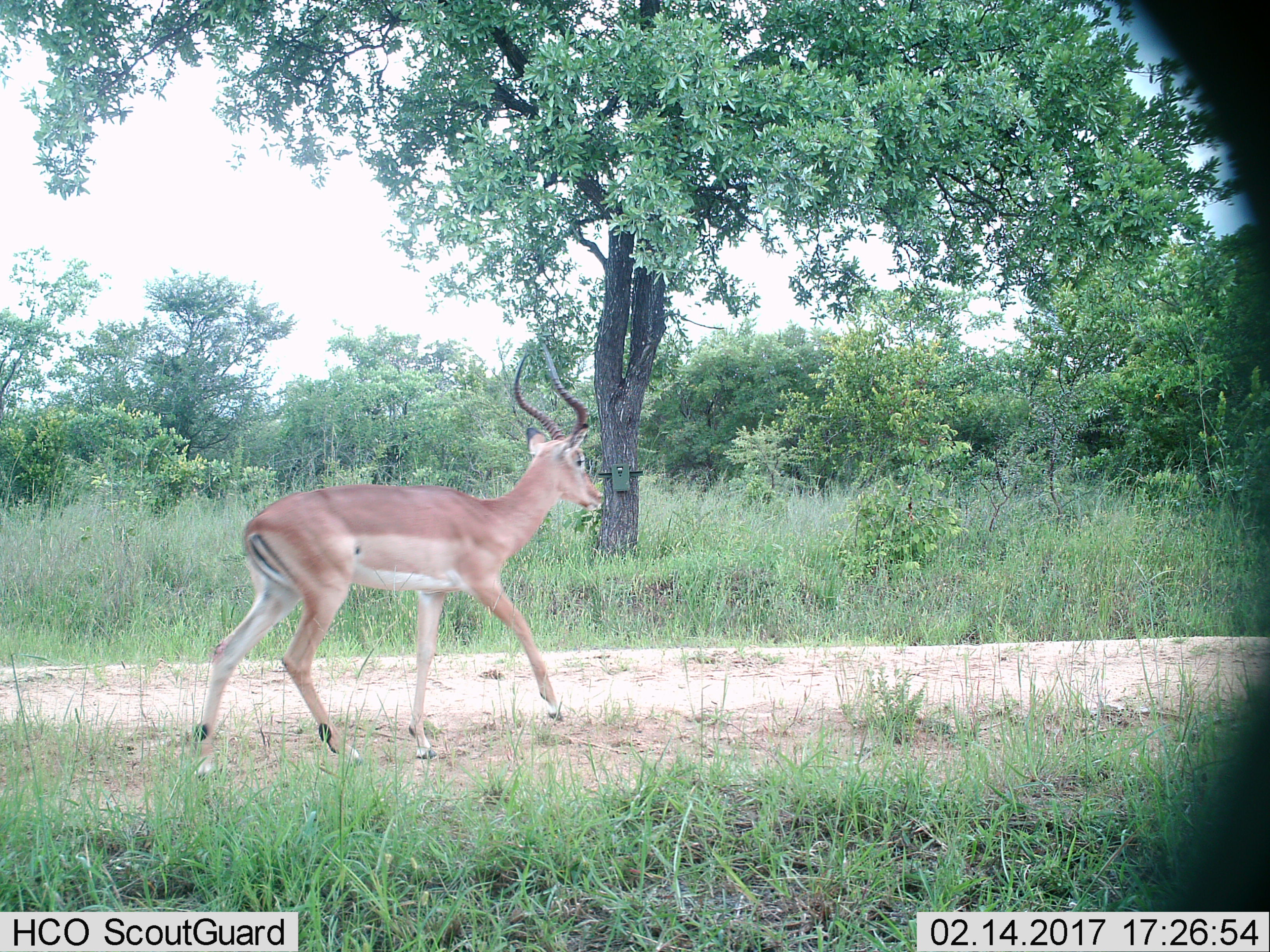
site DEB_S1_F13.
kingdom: Animalia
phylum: Chordata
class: Mammalia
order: Artiodactyla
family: Bovidae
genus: Aepyceros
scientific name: Aepyceros melampus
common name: impala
Impala (Aepyceros melampus), count 1. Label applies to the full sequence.